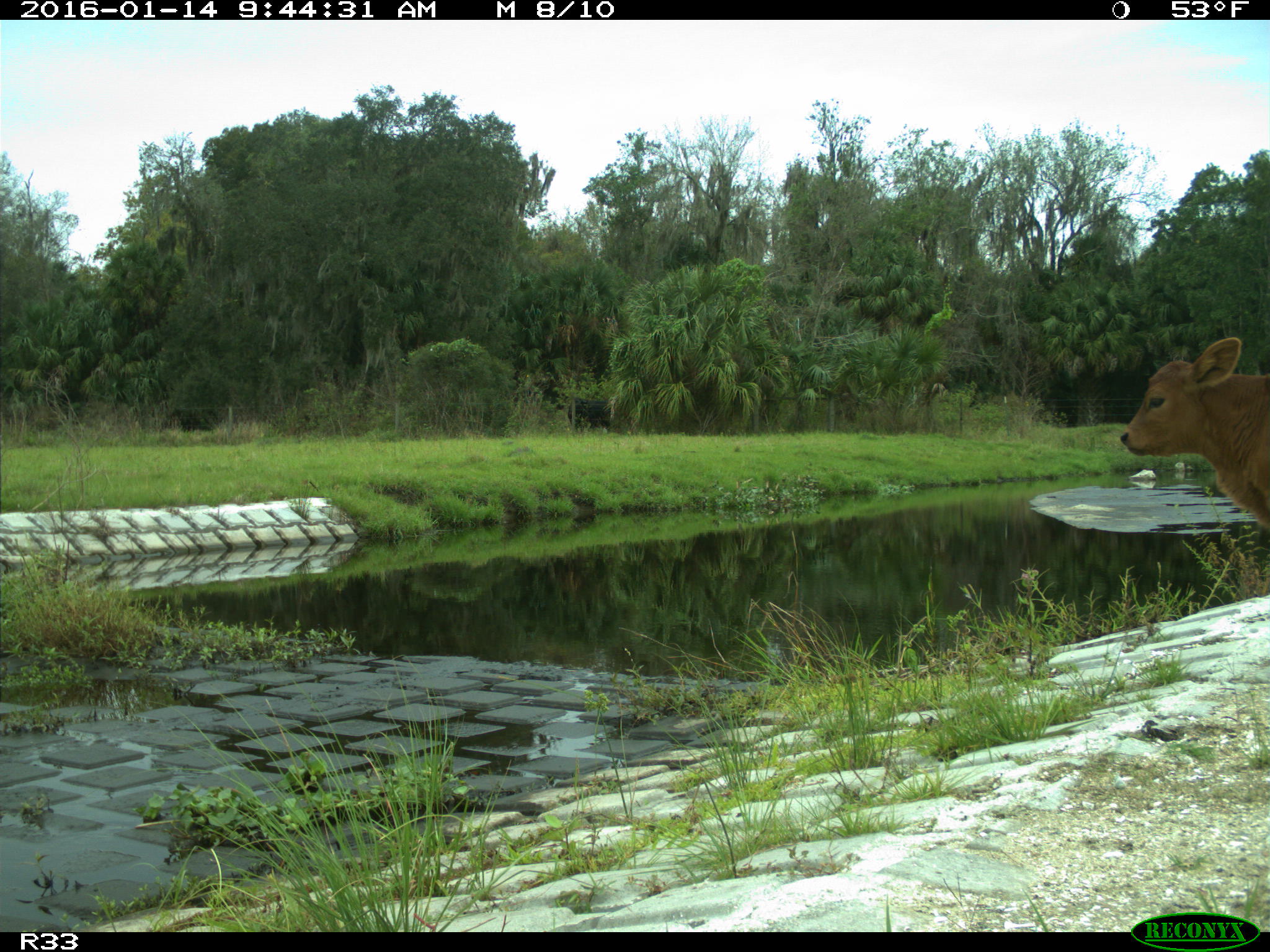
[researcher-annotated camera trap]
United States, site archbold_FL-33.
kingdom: Animalia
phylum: Chordata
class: Mammalia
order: Artiodactyla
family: Bovidae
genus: Bos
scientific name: Bos taurus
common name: domestic cow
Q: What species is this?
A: Bos taurus (domestic cow).